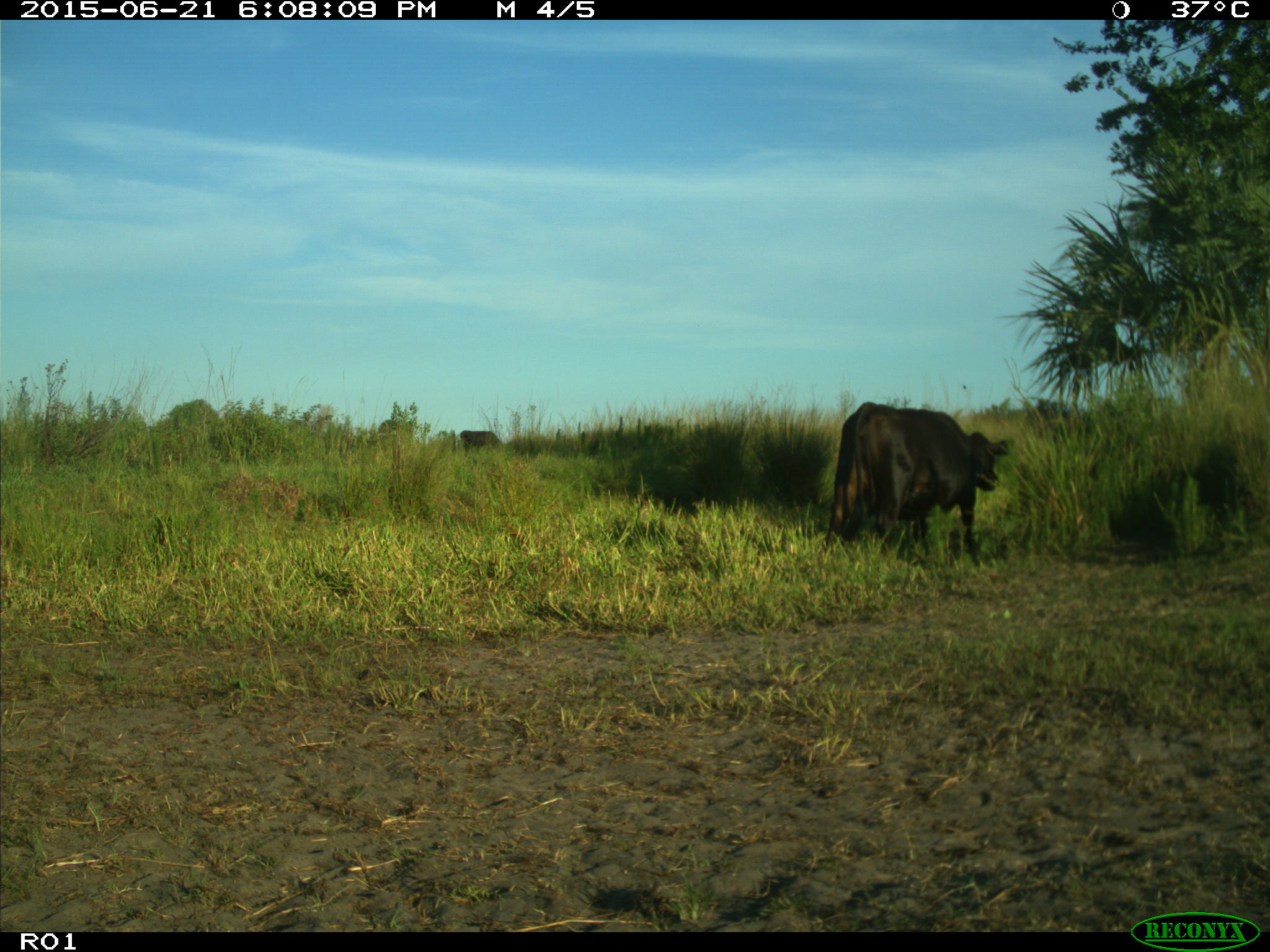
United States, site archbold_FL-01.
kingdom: Animalia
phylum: Chordata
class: Mammalia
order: Artiodactyla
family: Bovidae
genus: Bos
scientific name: Bos taurus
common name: domestic cow